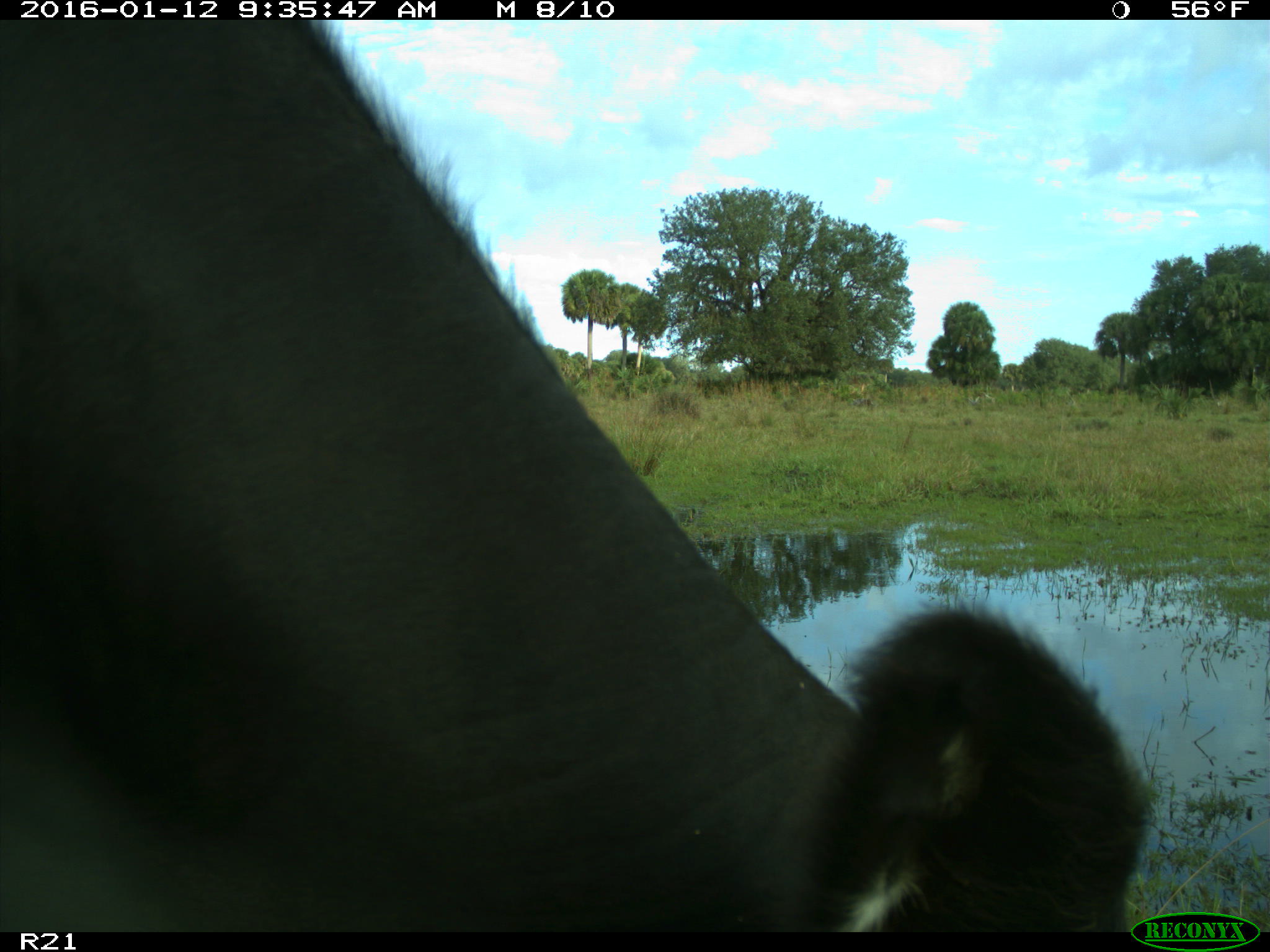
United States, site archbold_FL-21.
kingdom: Animalia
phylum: Chordata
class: Mammalia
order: Artiodactyla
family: Bovidae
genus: Bos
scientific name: Bos taurus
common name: domestic cow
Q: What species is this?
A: Bos taurus (domestic cow).